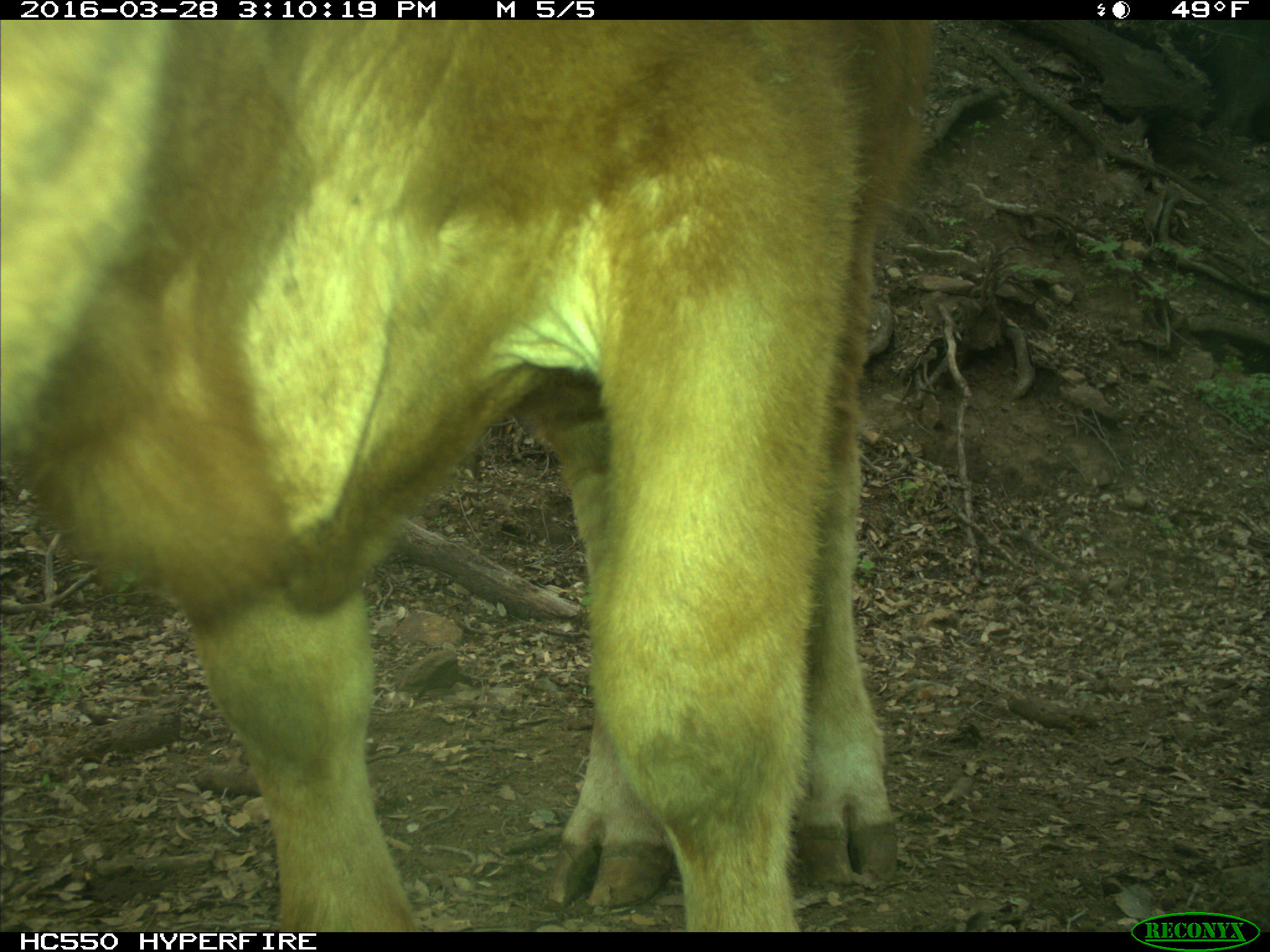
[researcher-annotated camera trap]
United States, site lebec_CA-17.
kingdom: Animalia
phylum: Chordata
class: Mammalia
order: Artiodactyla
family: Bovidae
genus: Bos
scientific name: Bos taurus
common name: domestic cow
Bos taurus (domestic cow).